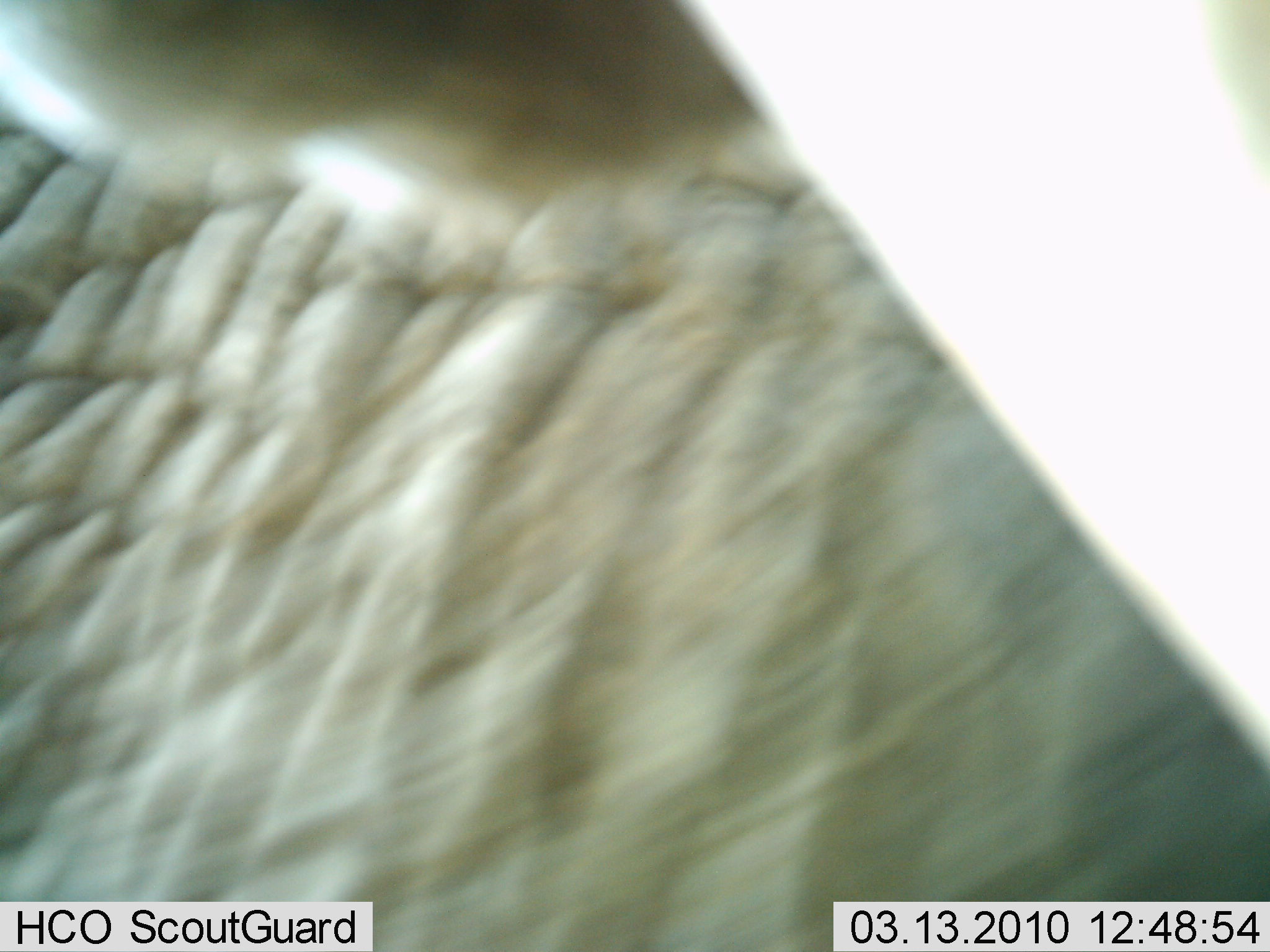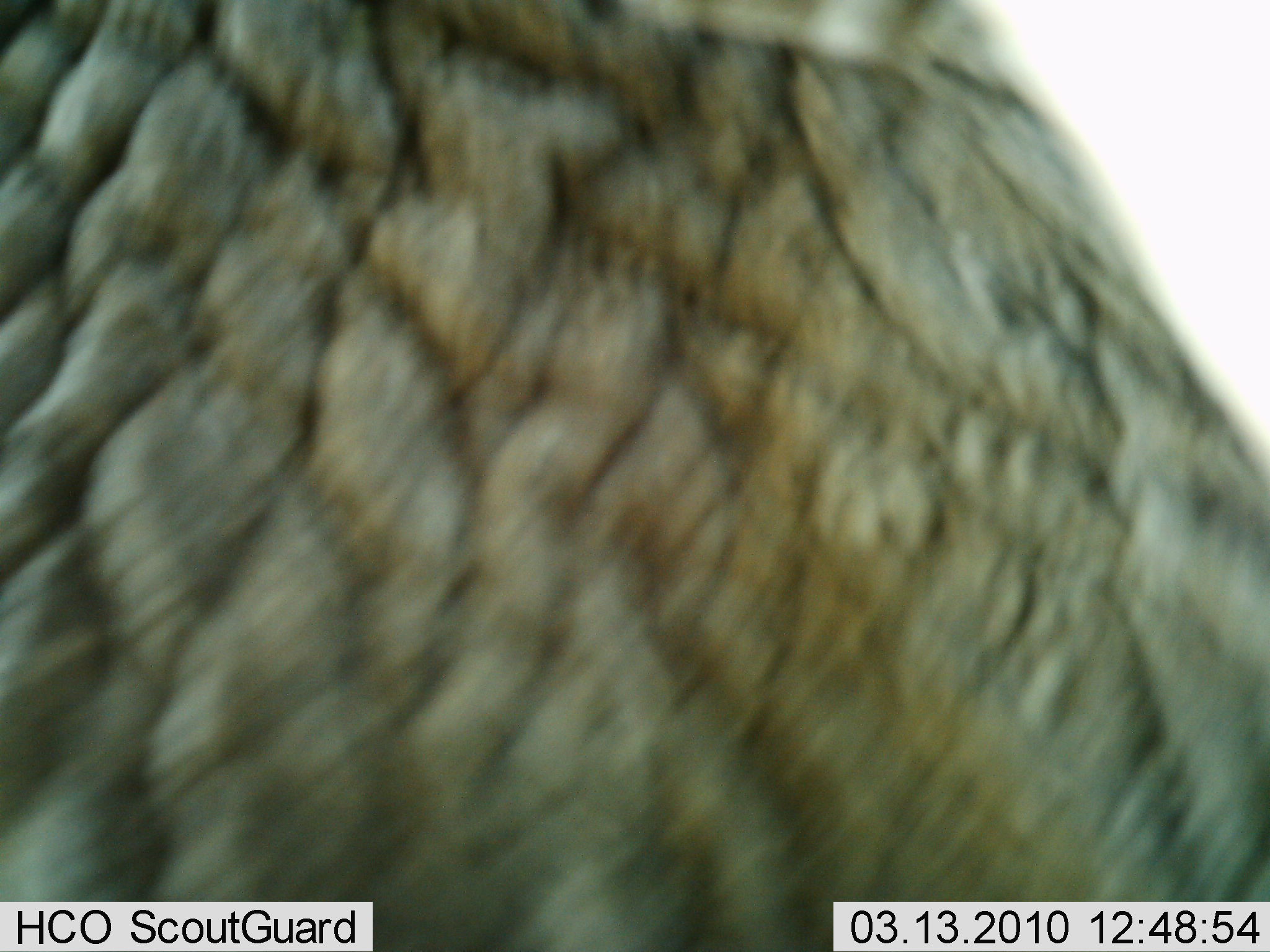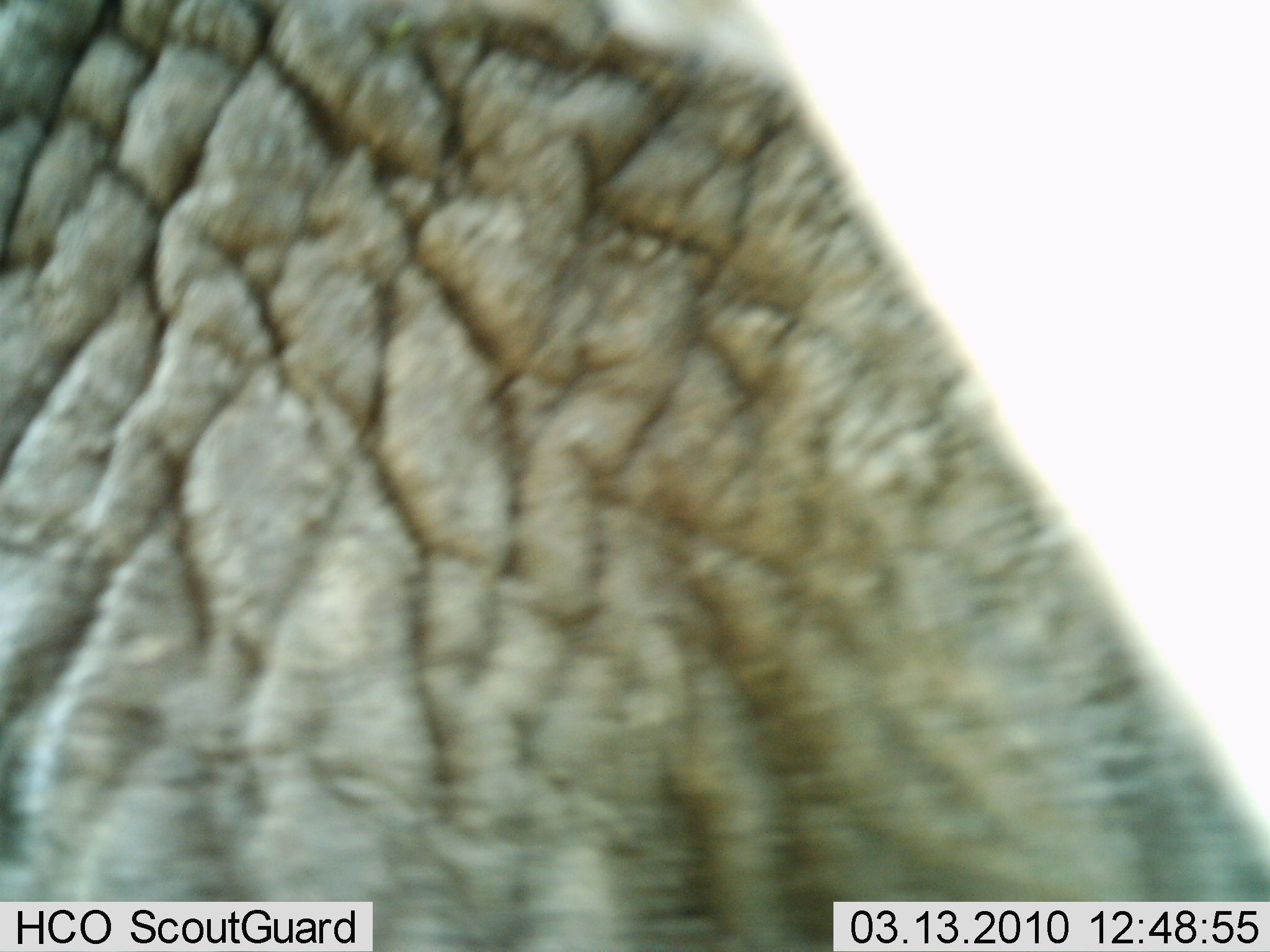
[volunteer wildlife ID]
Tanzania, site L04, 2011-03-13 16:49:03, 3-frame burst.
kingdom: Animalia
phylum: Chordata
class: Mammalia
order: Proboscidea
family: Elephantidae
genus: Loxodonta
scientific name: Loxodonta africana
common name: african bush elephant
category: elephant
Elephant (african bush elephant) (Loxodonta africana), count 1. Behavior (volunteer vote fractions): standing 33%, resting 0%, moving 50%, interacting 17%. Young present (vote fraction): 0%. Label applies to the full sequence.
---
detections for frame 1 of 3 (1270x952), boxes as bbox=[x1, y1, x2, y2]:
animal: bbox=[1, 0, 1269, 951]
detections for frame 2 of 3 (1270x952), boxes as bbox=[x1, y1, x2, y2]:
animal: bbox=[1, 1, 1269, 952]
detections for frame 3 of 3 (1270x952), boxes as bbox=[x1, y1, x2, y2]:
animal: bbox=[0, 1, 1269, 952]